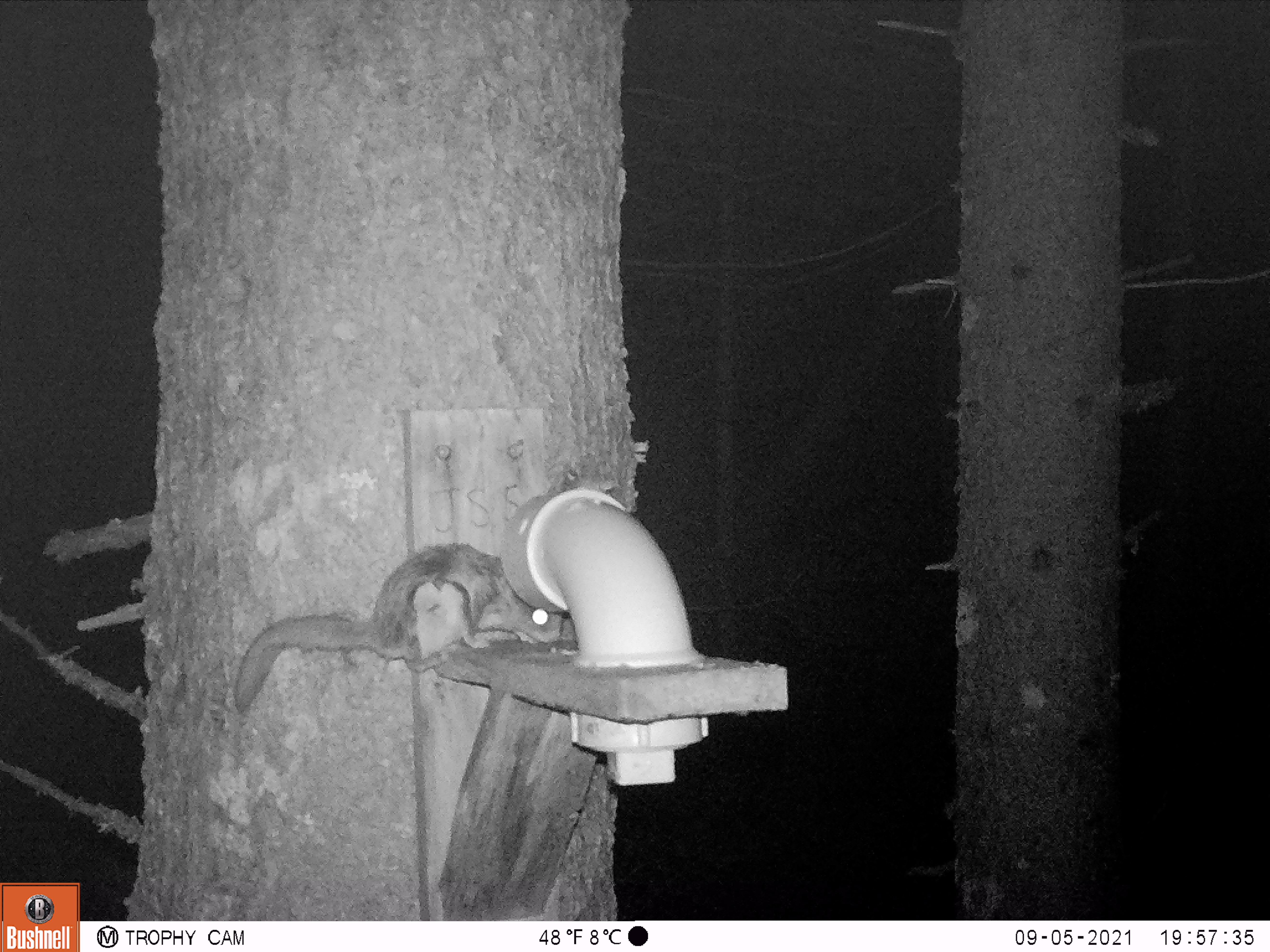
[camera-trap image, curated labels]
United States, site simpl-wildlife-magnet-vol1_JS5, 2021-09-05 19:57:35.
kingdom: Animalia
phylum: Chordata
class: Mammalia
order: Rodentia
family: Sciuridae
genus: Glaucomys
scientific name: Glaucomys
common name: flying squirrel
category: flying squirrel sp.